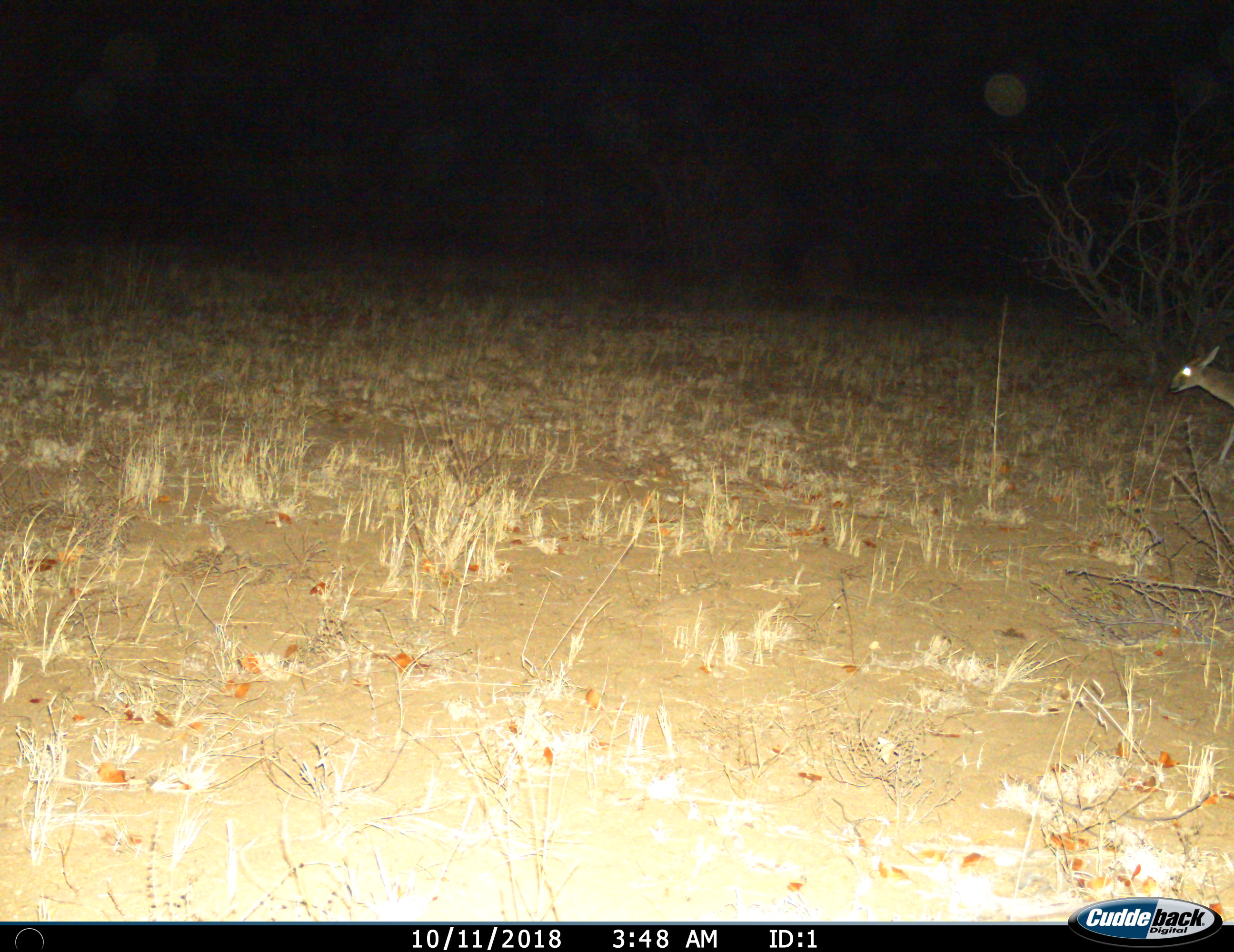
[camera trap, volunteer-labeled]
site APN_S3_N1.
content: unidentified animal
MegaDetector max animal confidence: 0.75